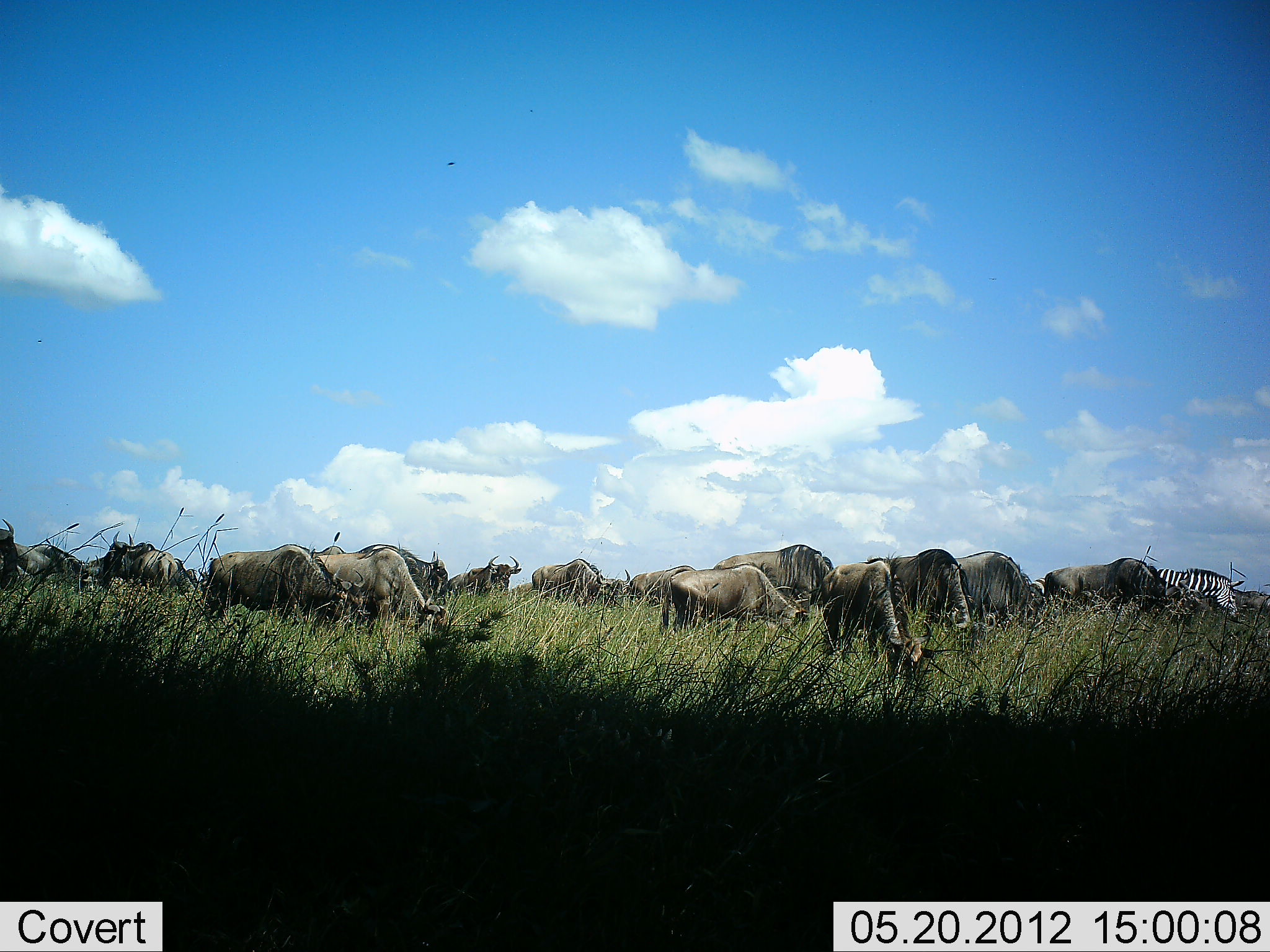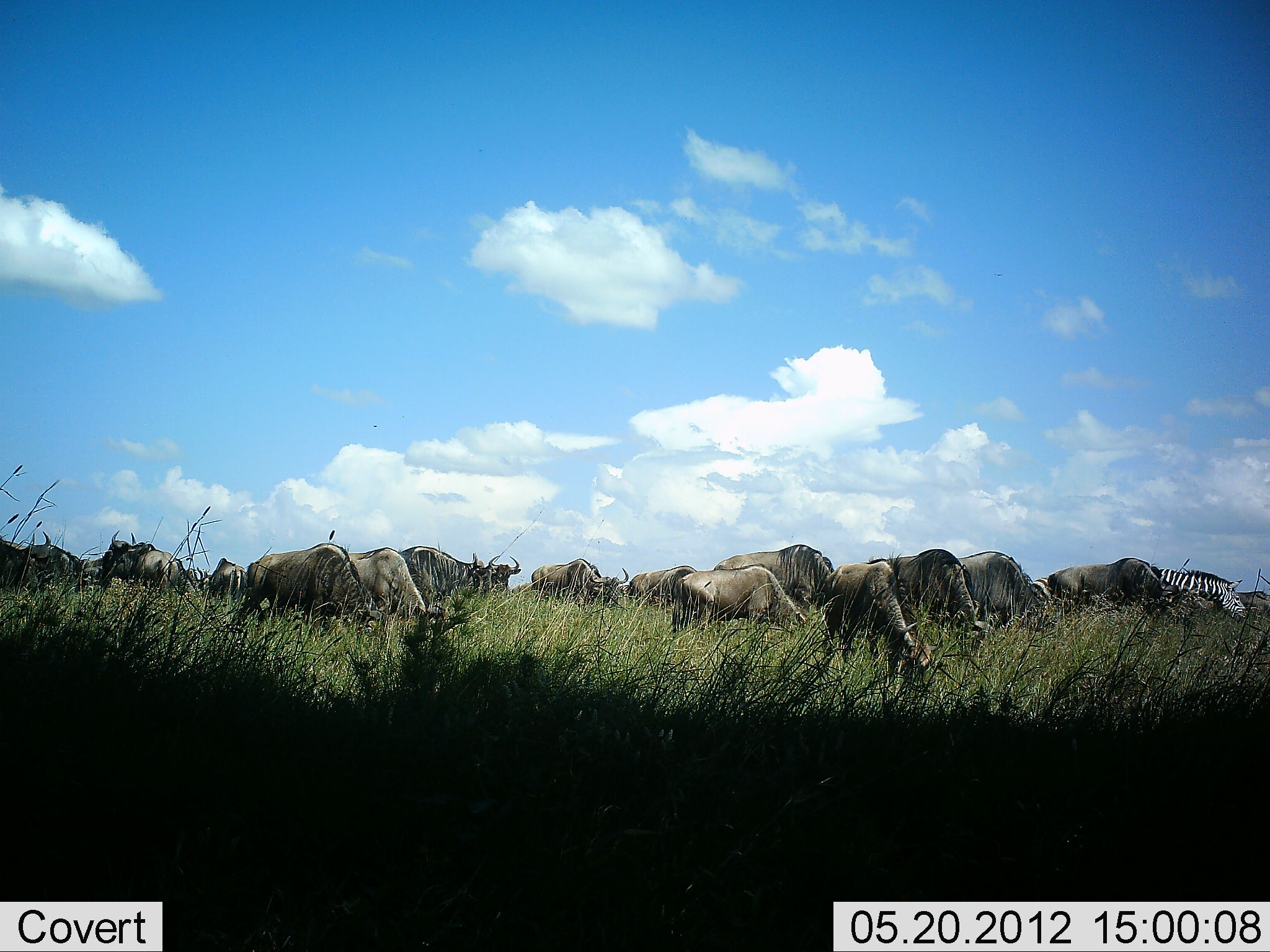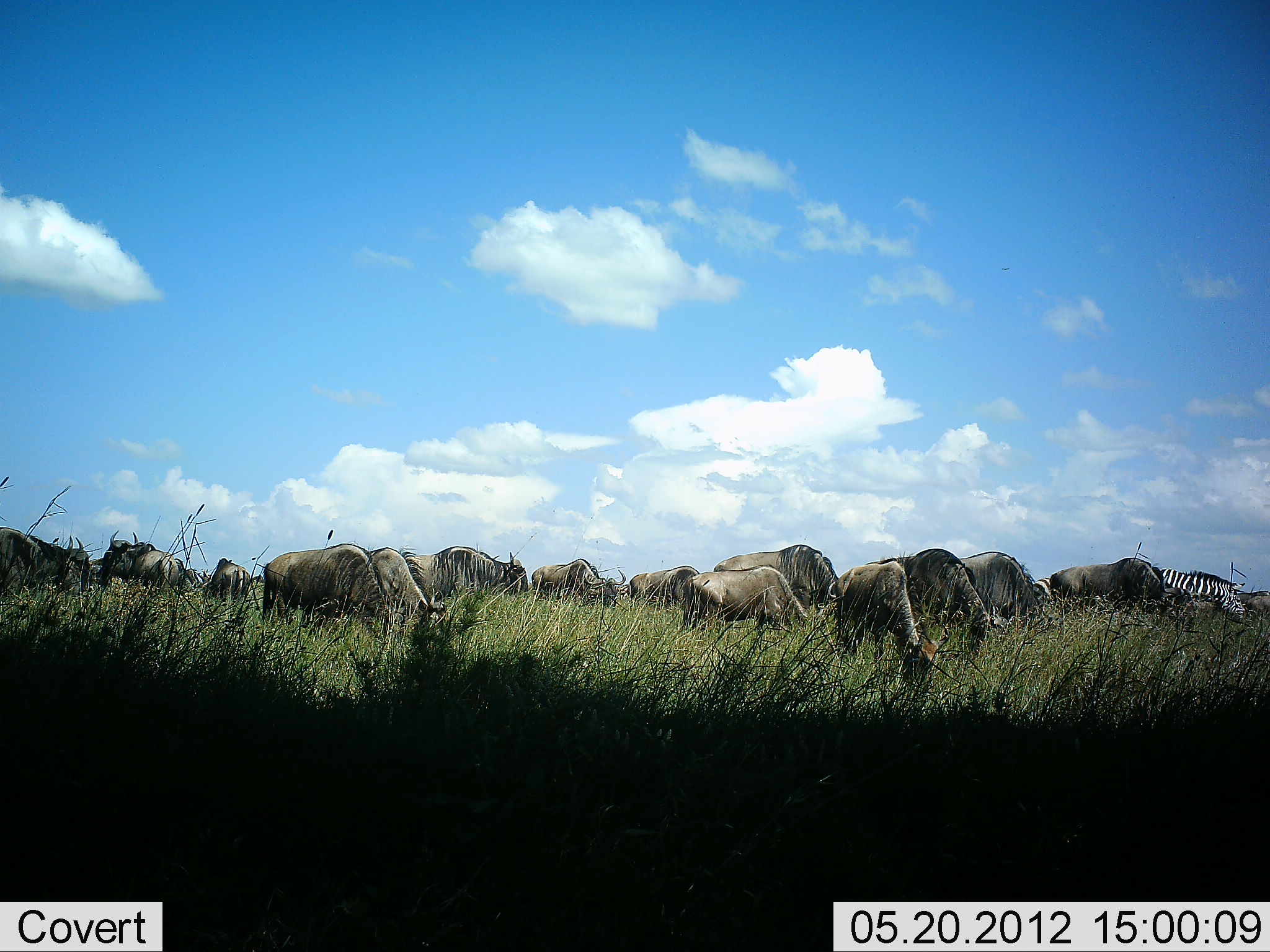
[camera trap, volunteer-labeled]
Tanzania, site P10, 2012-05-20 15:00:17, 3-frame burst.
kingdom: Animalia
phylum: Chordata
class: Mammalia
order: Artiodactyla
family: Bovidae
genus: Connochaetes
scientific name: Connochaetes taurinus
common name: blue wildebeest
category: wildebeest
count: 11-50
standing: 29%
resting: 7%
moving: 14%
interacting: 0%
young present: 0%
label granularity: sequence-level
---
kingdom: Animalia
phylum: Chordata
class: Mammalia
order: Perissodactyla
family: Equidae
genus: Equus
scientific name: Equus quagga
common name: plains zebra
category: zebra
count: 1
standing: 27%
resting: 0%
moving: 9%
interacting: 0%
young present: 0%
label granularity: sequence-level